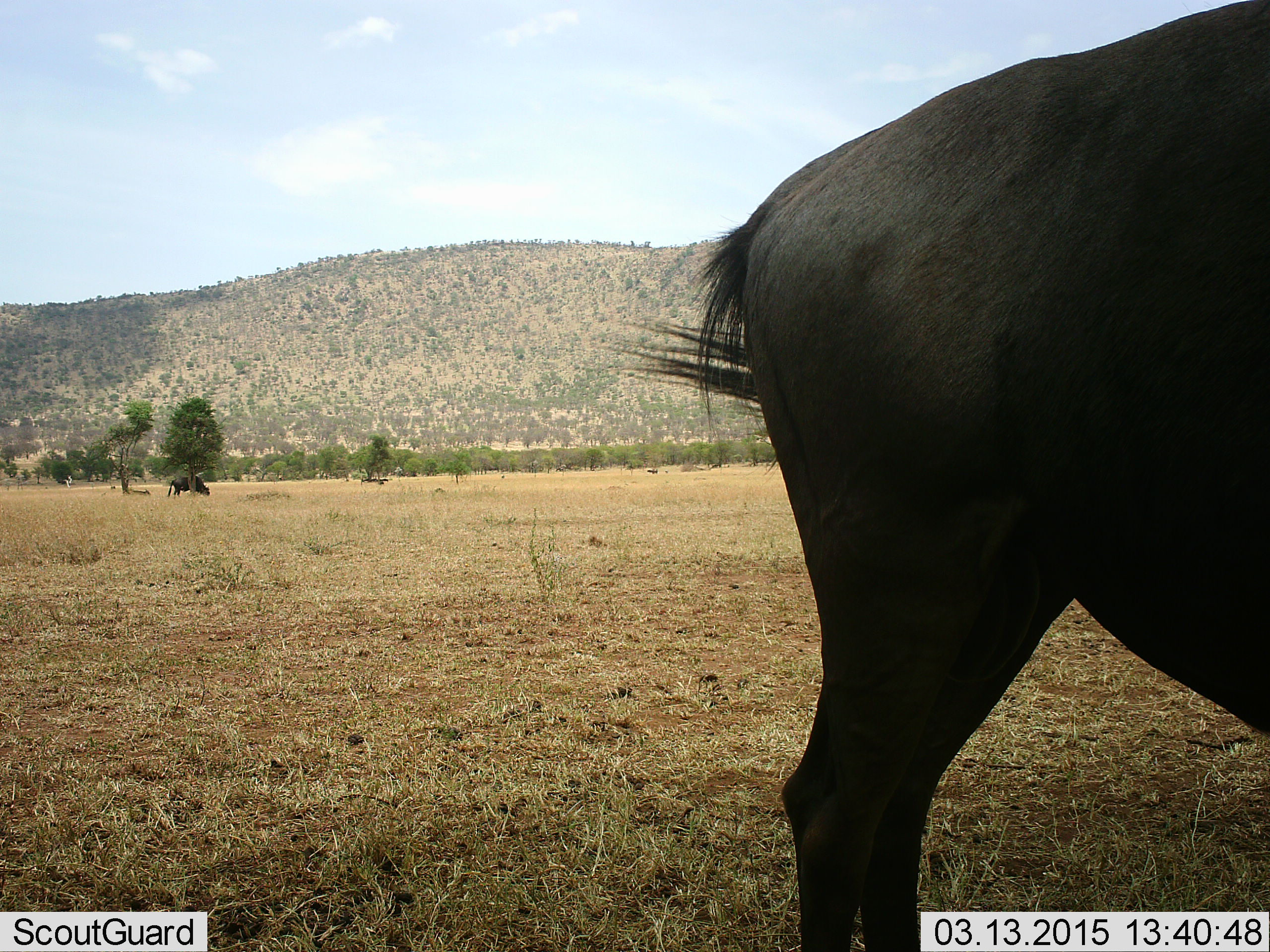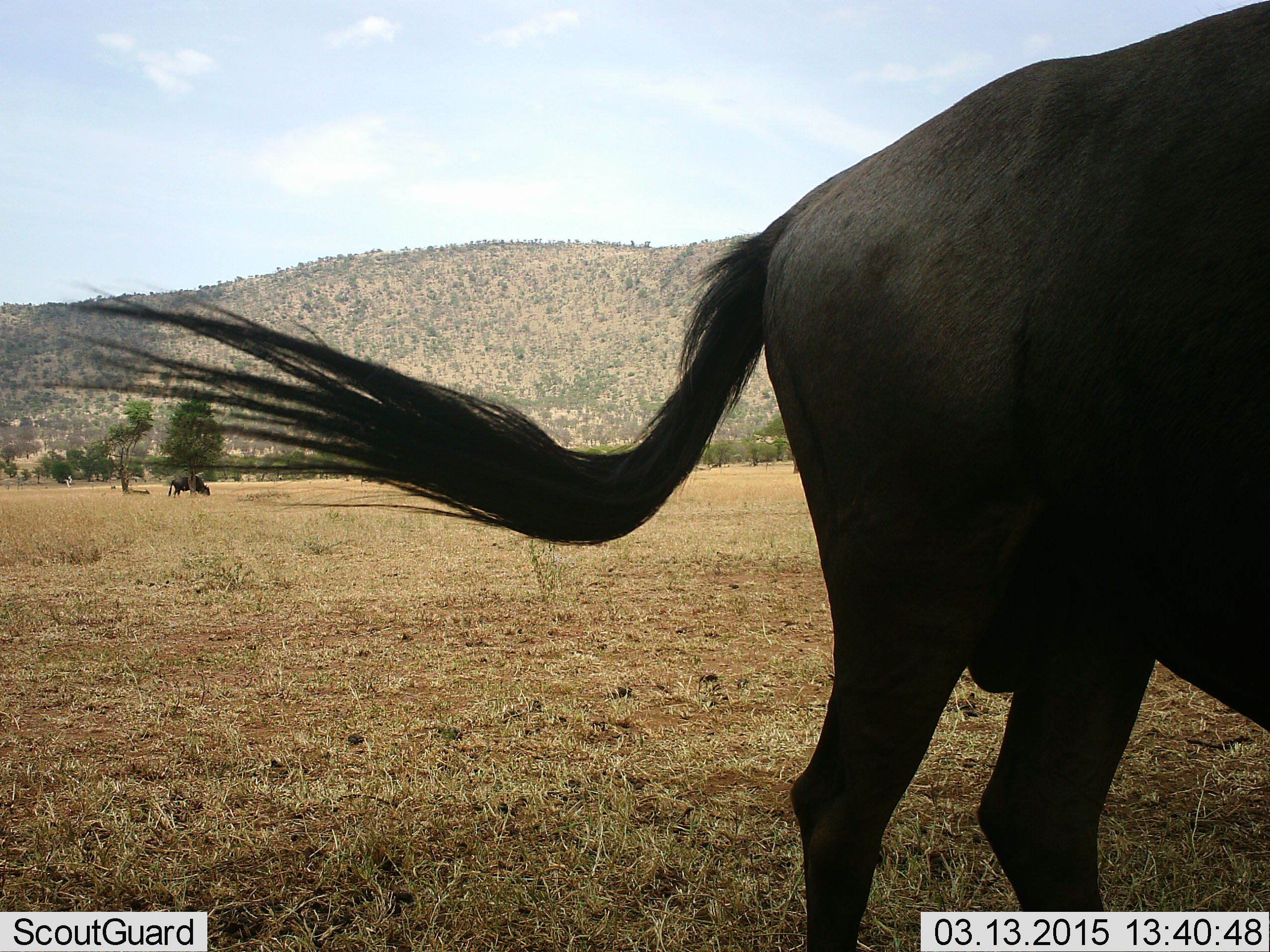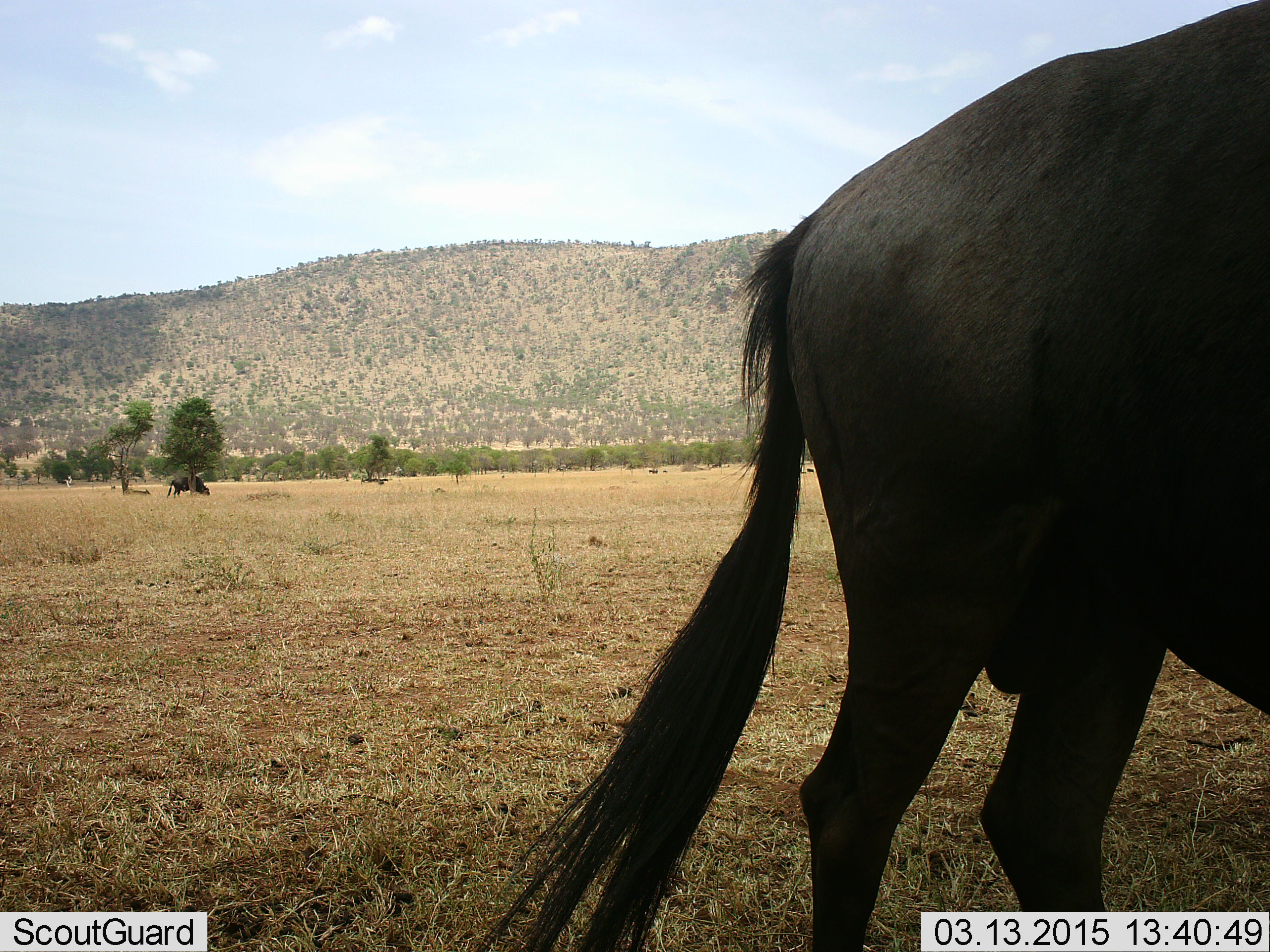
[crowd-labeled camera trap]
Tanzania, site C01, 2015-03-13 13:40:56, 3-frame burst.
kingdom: Animalia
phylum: Chordata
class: Mammalia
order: Artiodactyla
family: Bovidae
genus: Connochaetes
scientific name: Connochaetes taurinus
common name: blue wildebeest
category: wildebeest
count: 2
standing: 70%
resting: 0%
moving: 20%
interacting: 0%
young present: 0%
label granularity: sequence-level